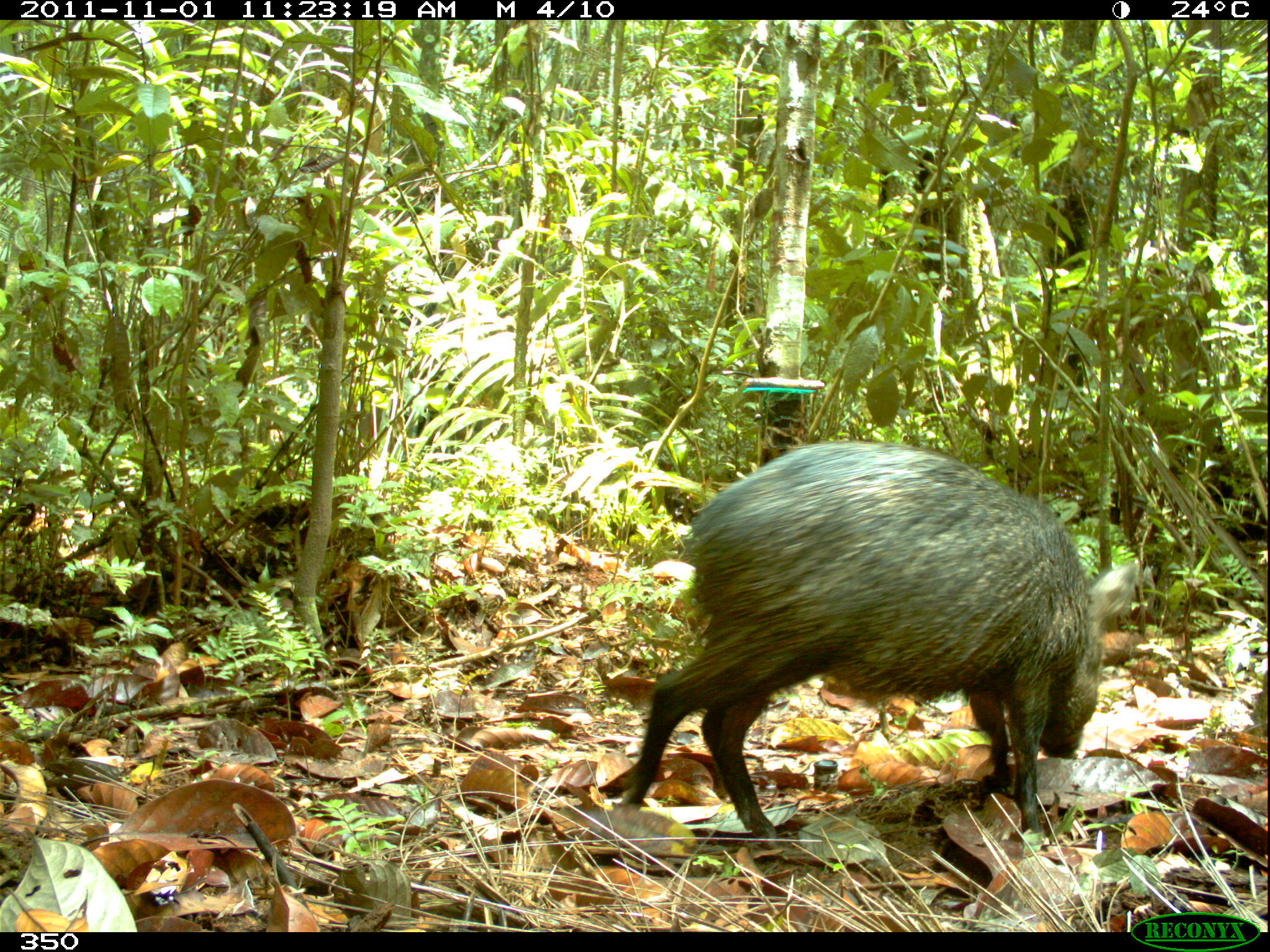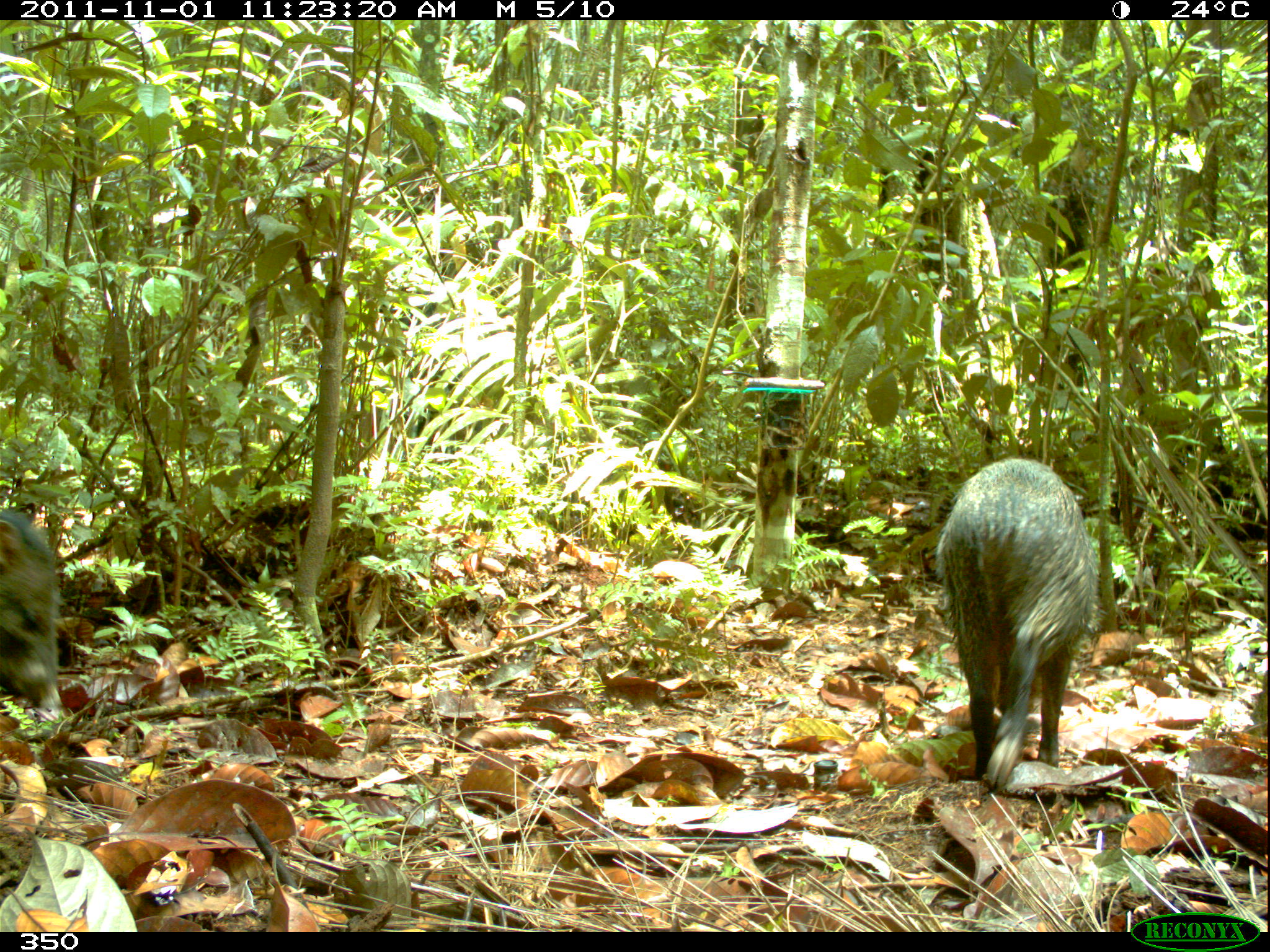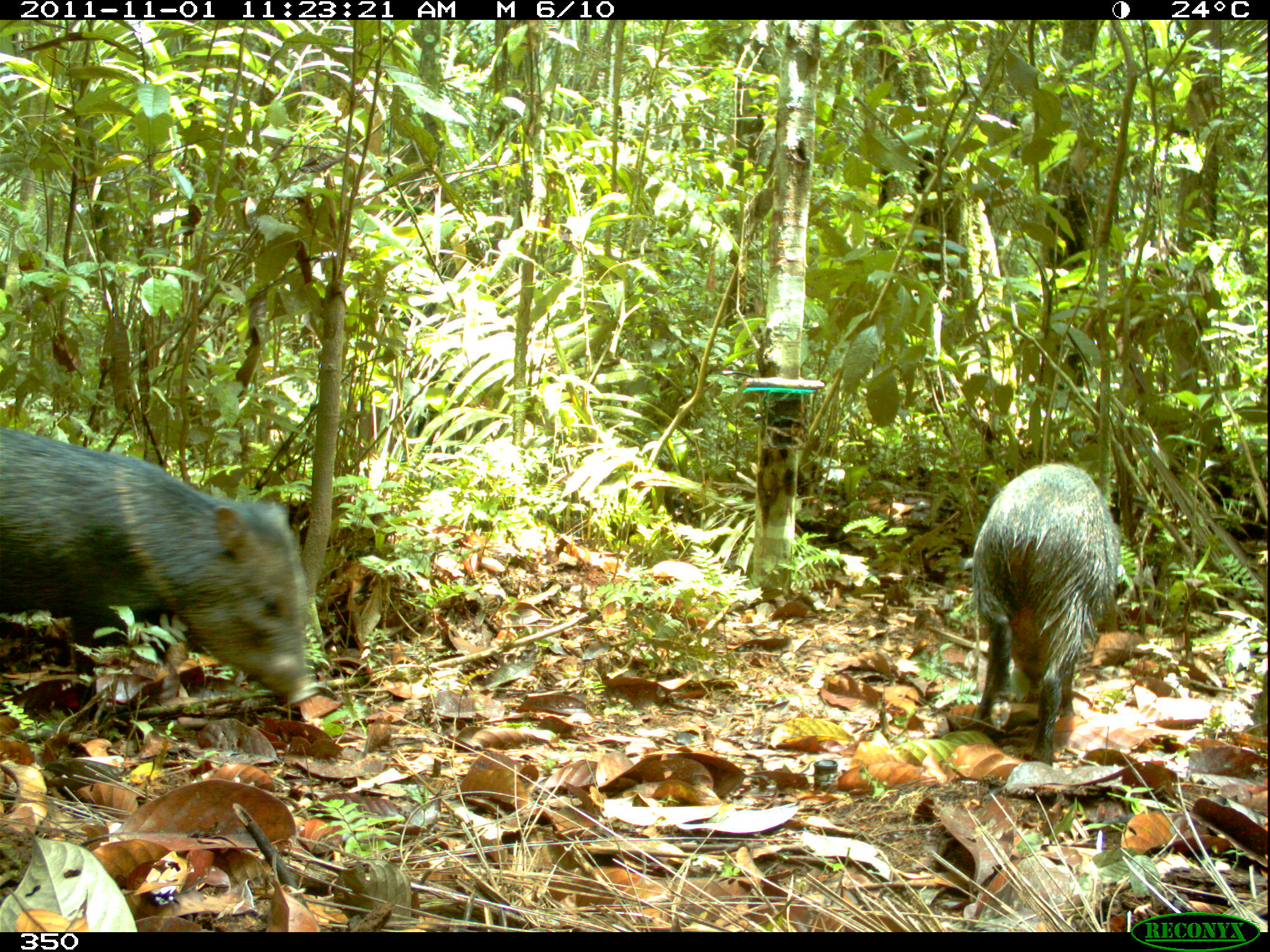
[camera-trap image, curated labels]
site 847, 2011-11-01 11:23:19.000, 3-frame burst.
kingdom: Animalia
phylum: Chordata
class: Mammalia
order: Artiodactyla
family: Tayassuidae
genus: Pecari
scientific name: Pecari tajacu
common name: collared peccary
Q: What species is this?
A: Pecari tajacu (collared peccary).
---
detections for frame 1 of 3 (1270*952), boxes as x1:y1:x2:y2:
pecari tajacu: 616:439:1145:848